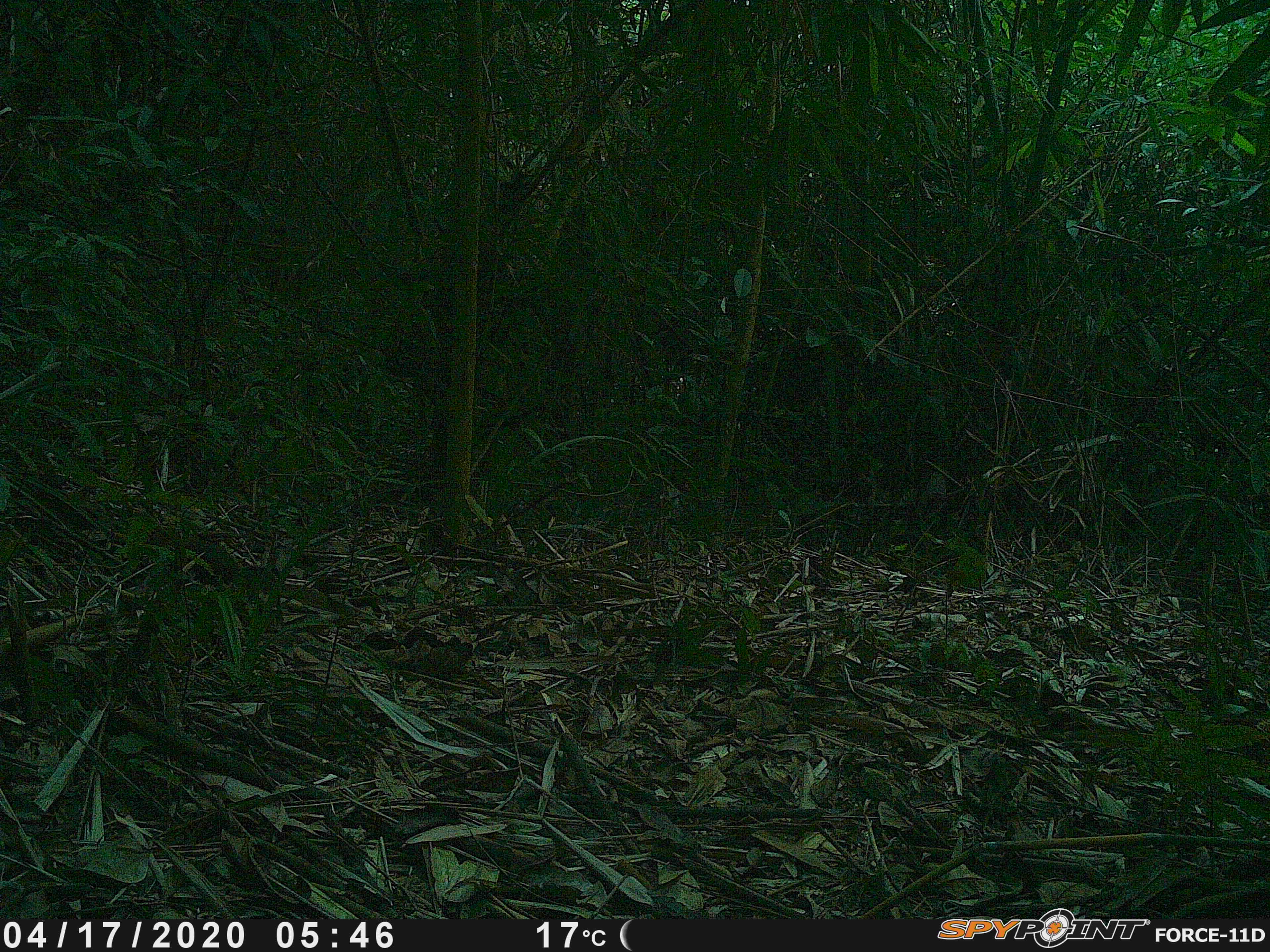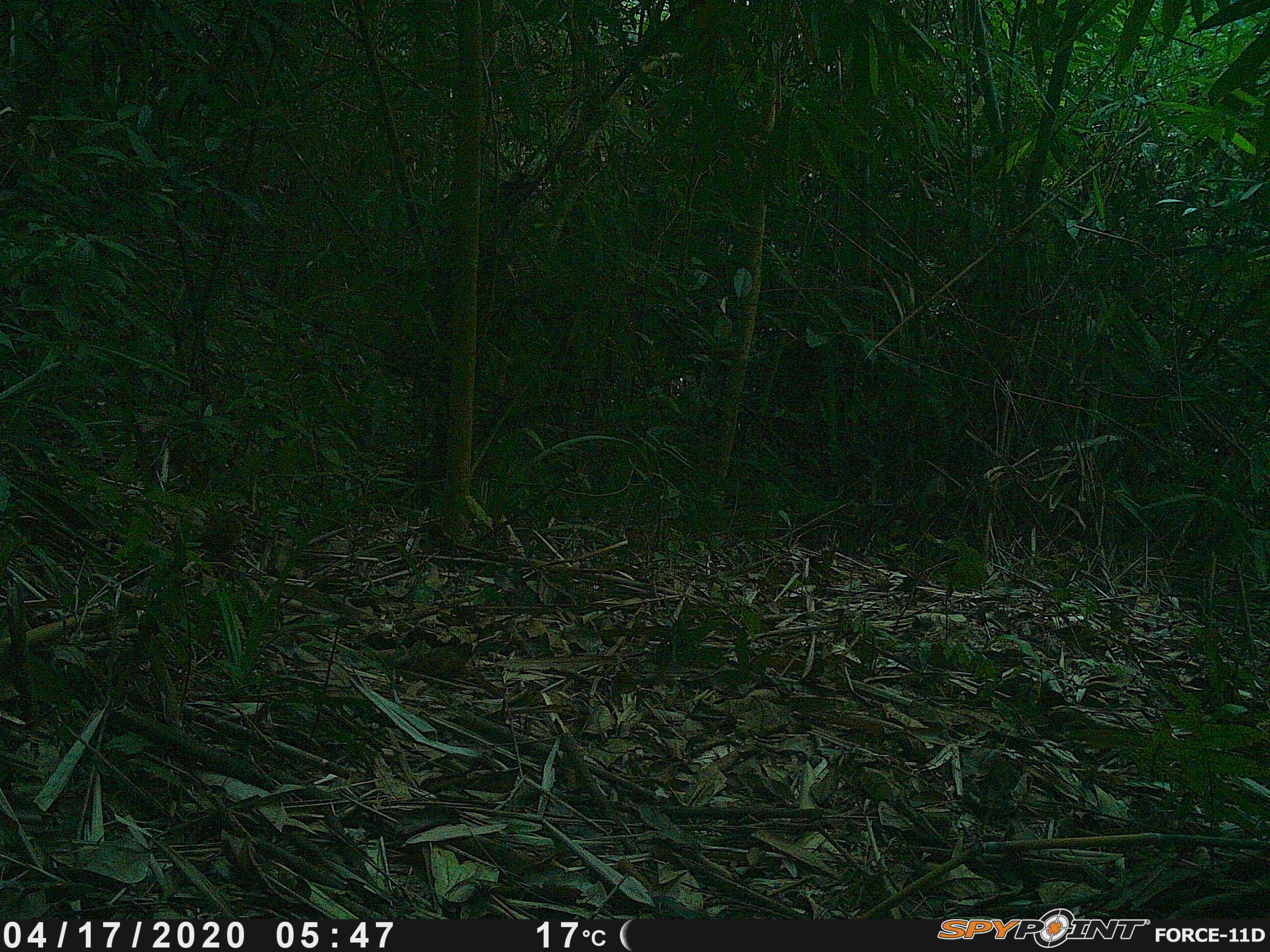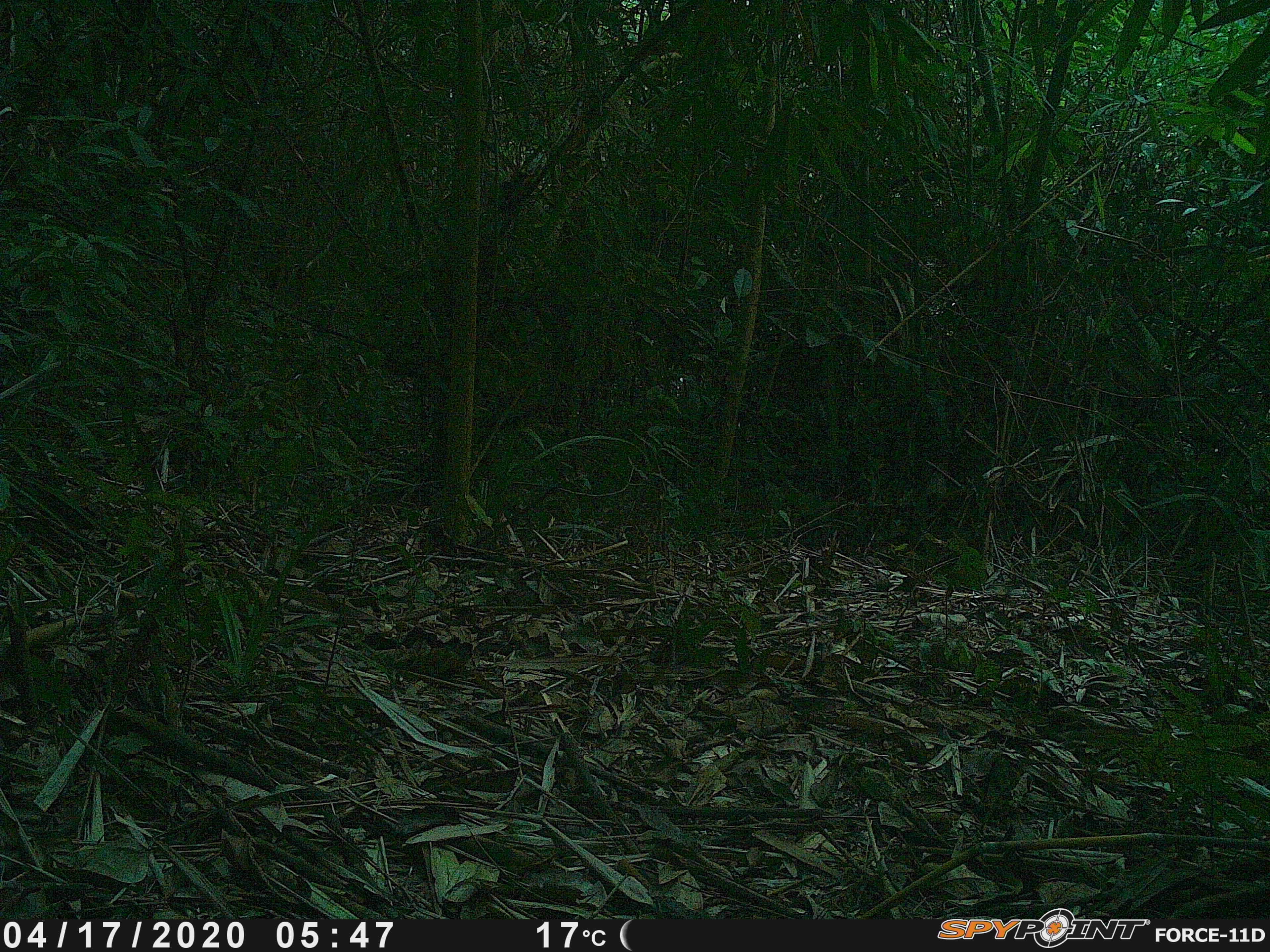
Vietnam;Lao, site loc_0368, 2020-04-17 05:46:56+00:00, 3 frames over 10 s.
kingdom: Animalia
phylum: Chordata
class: Mammalia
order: Rodentia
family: Sciuridae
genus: Dremomys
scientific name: Dremomys rufigenis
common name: red-cheeked squirrel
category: red cheeked squirrel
Red cheeked squirrel (red-cheeked squirrel) (Dremomys rufigenis). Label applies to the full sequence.